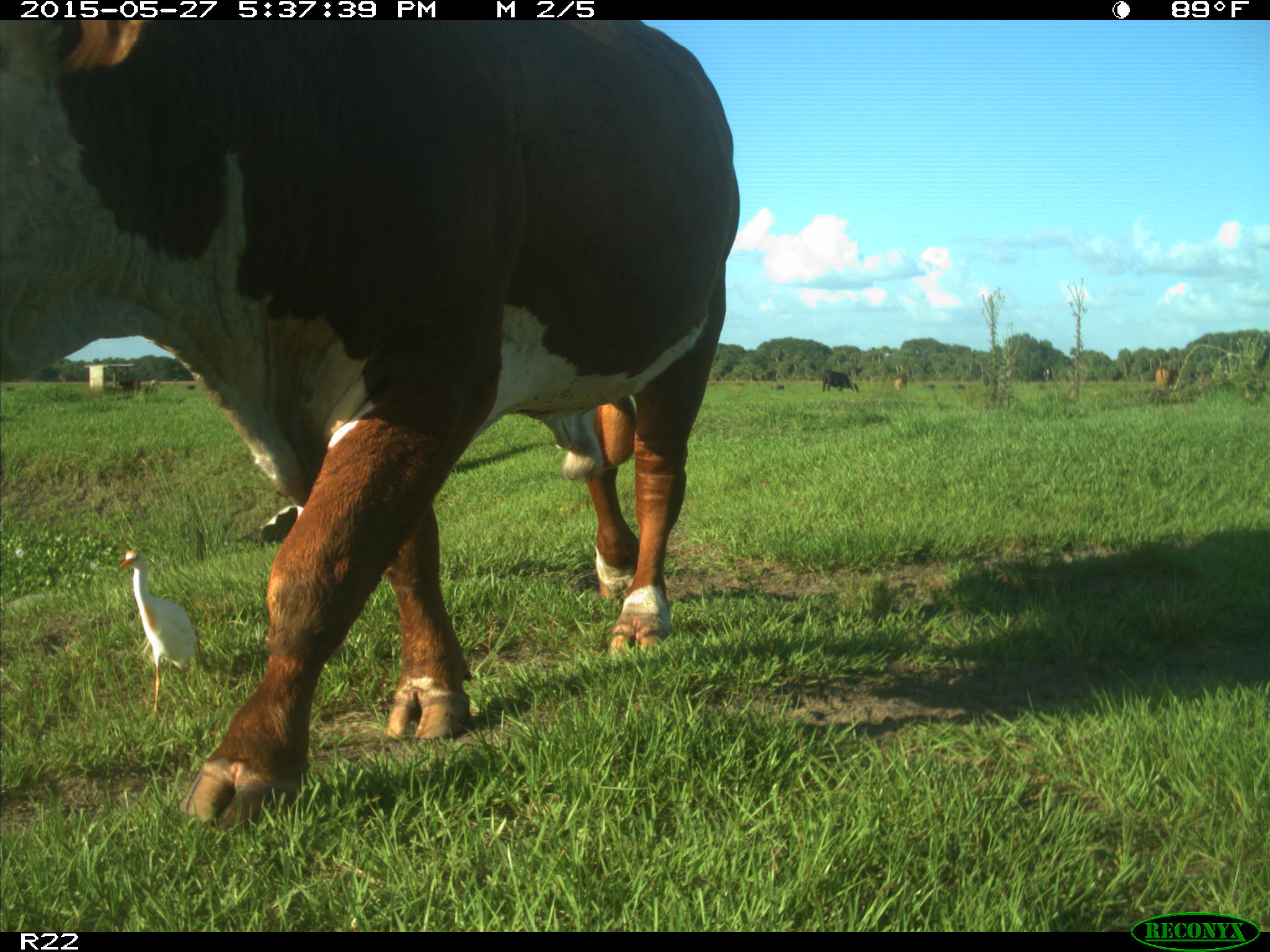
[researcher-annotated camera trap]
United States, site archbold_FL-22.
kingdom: Animalia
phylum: Chordata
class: Mammalia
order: Artiodactyla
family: Bovidae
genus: Bos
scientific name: Bos taurus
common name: domestic cow